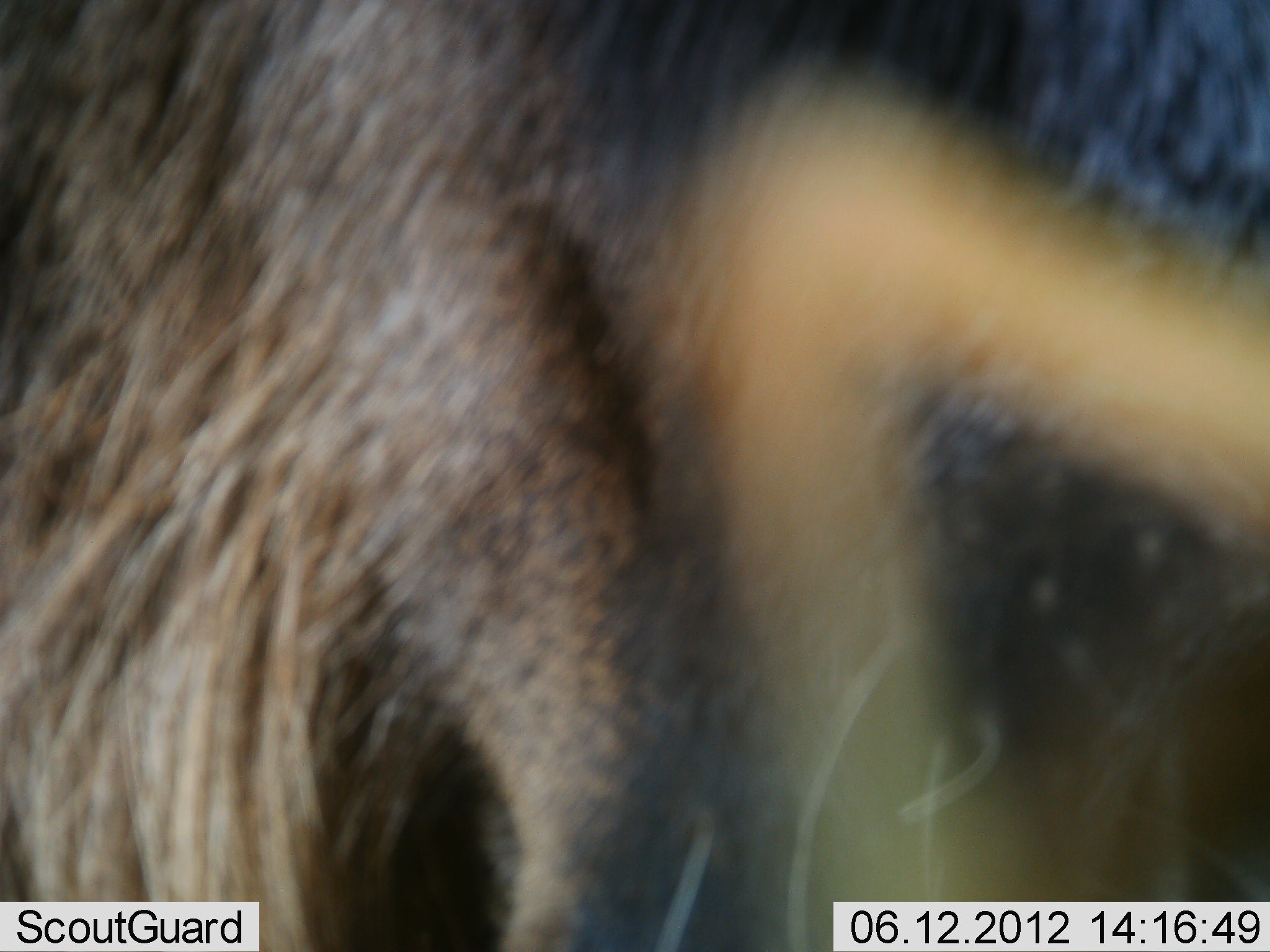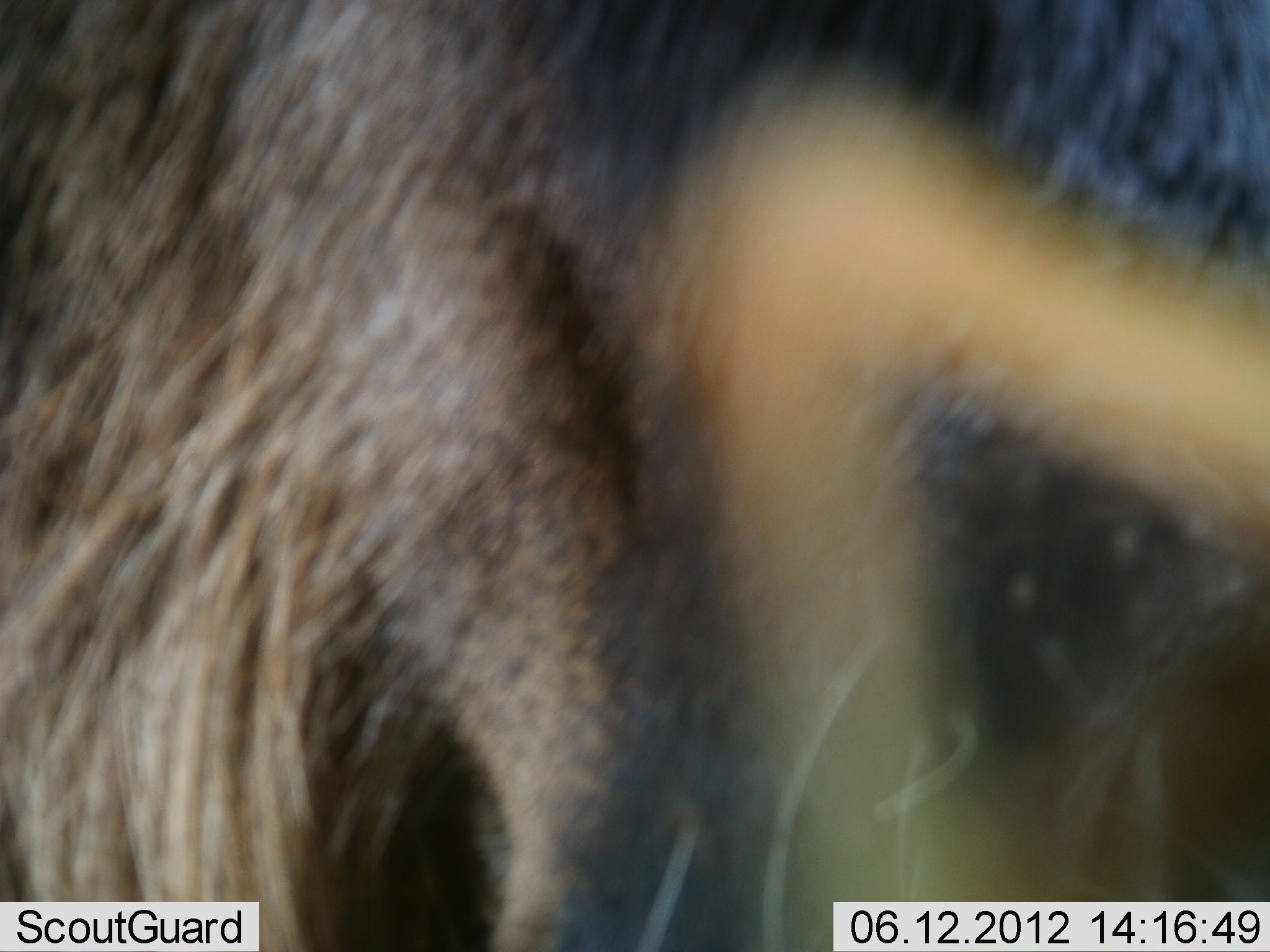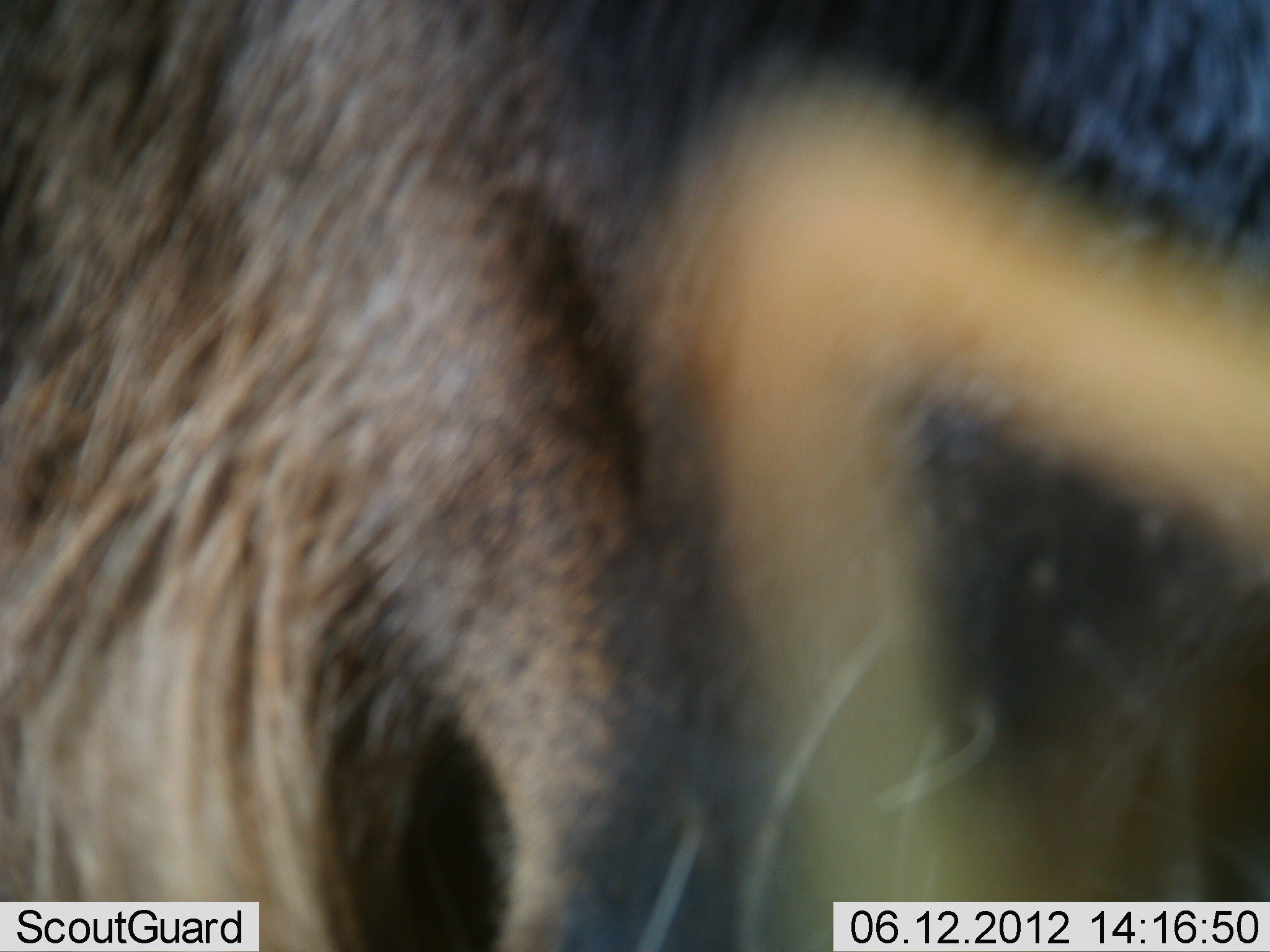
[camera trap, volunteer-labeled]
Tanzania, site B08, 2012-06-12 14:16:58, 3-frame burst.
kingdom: Animalia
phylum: Chordata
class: Mammalia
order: Artiodactyla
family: Bovidae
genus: Connochaetes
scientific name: Connochaetes taurinus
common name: blue wildebeest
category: wildebeest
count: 1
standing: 80%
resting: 0%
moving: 0%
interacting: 10%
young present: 0%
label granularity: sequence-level